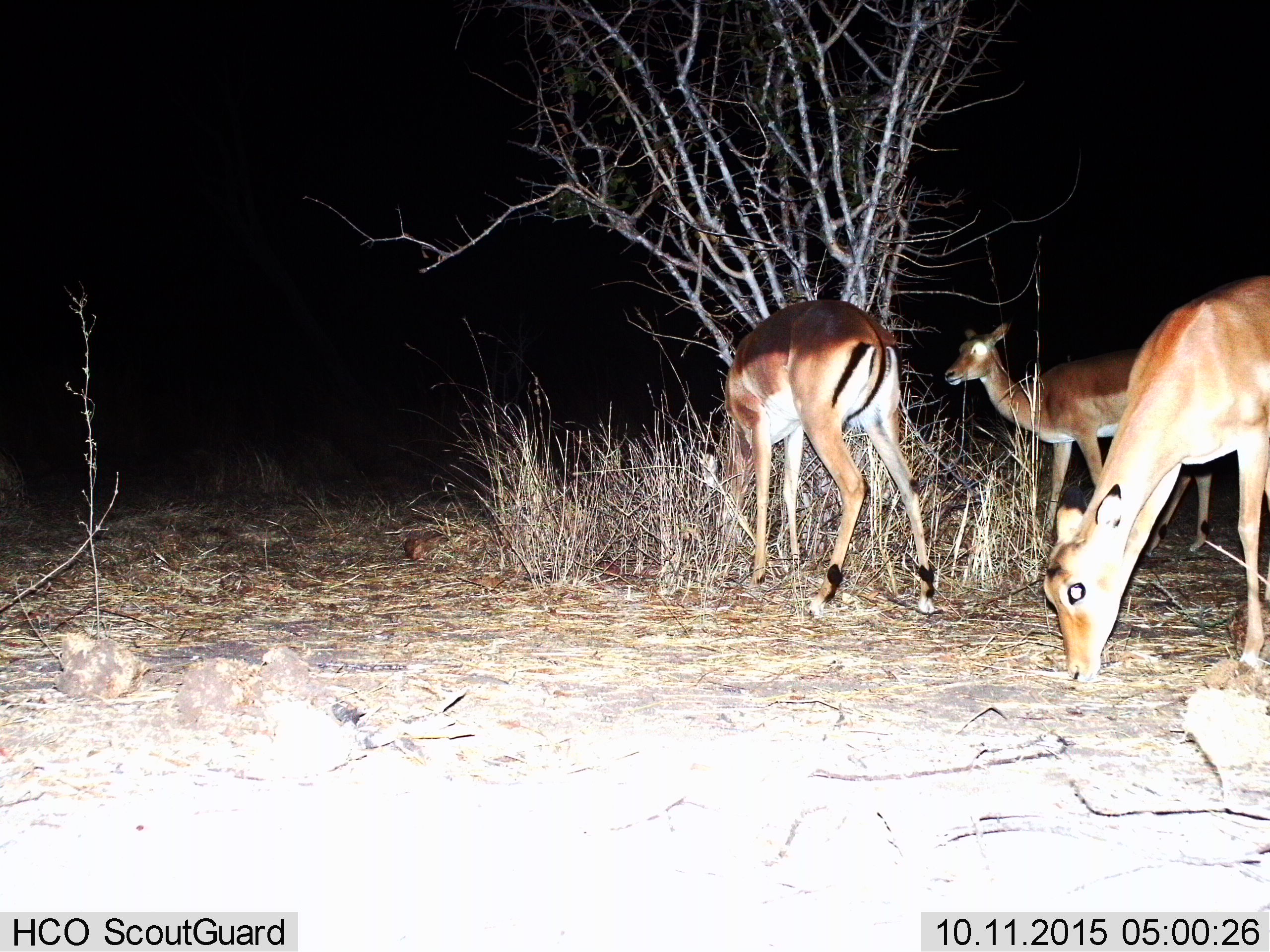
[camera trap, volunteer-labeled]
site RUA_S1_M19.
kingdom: Animalia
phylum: Chordata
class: Mammalia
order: Artiodactyla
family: Bovidae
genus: Aepyceros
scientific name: Aepyceros melampus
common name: impala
Impala (Aepyceros melampus), count 3. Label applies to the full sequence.